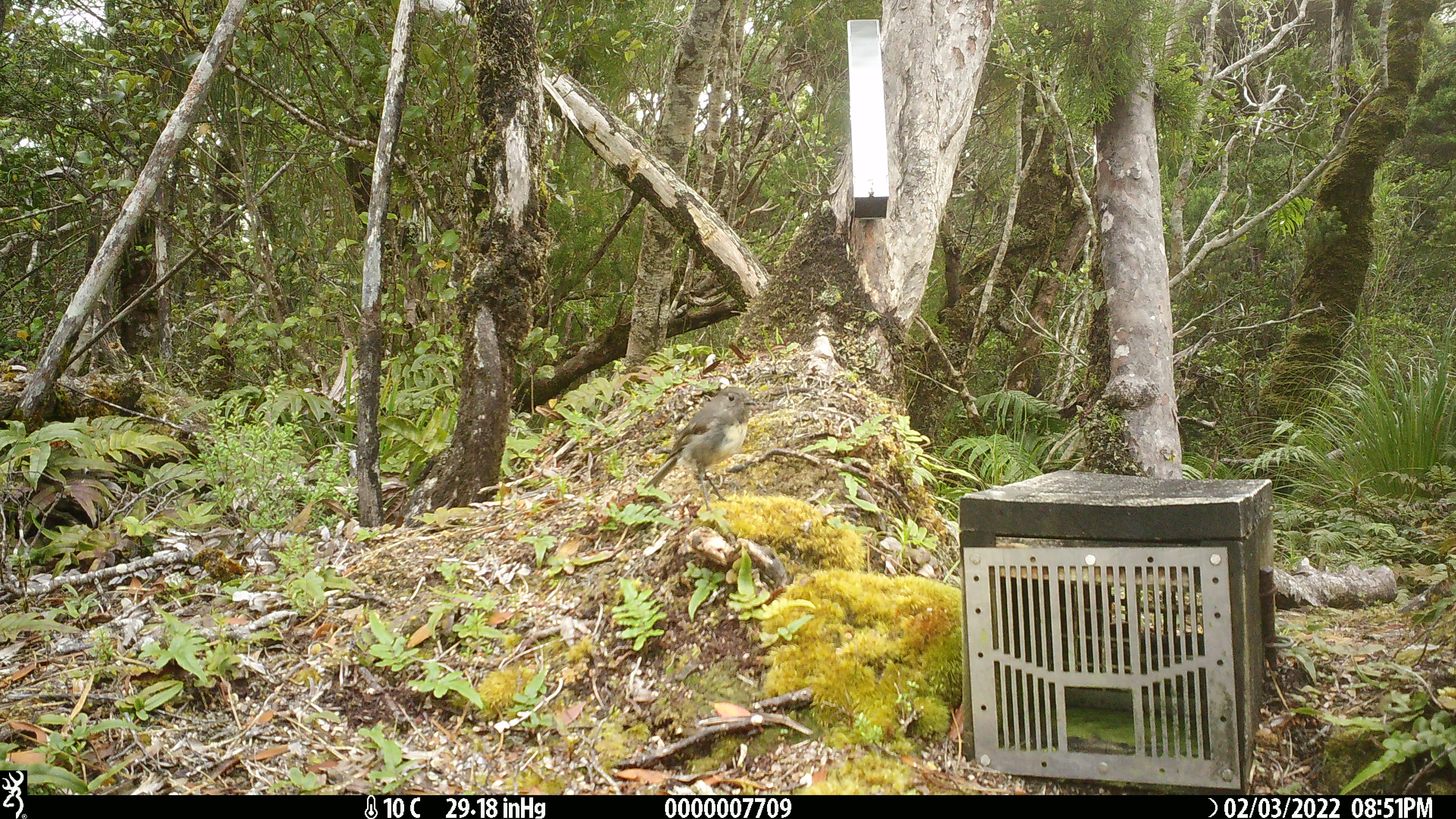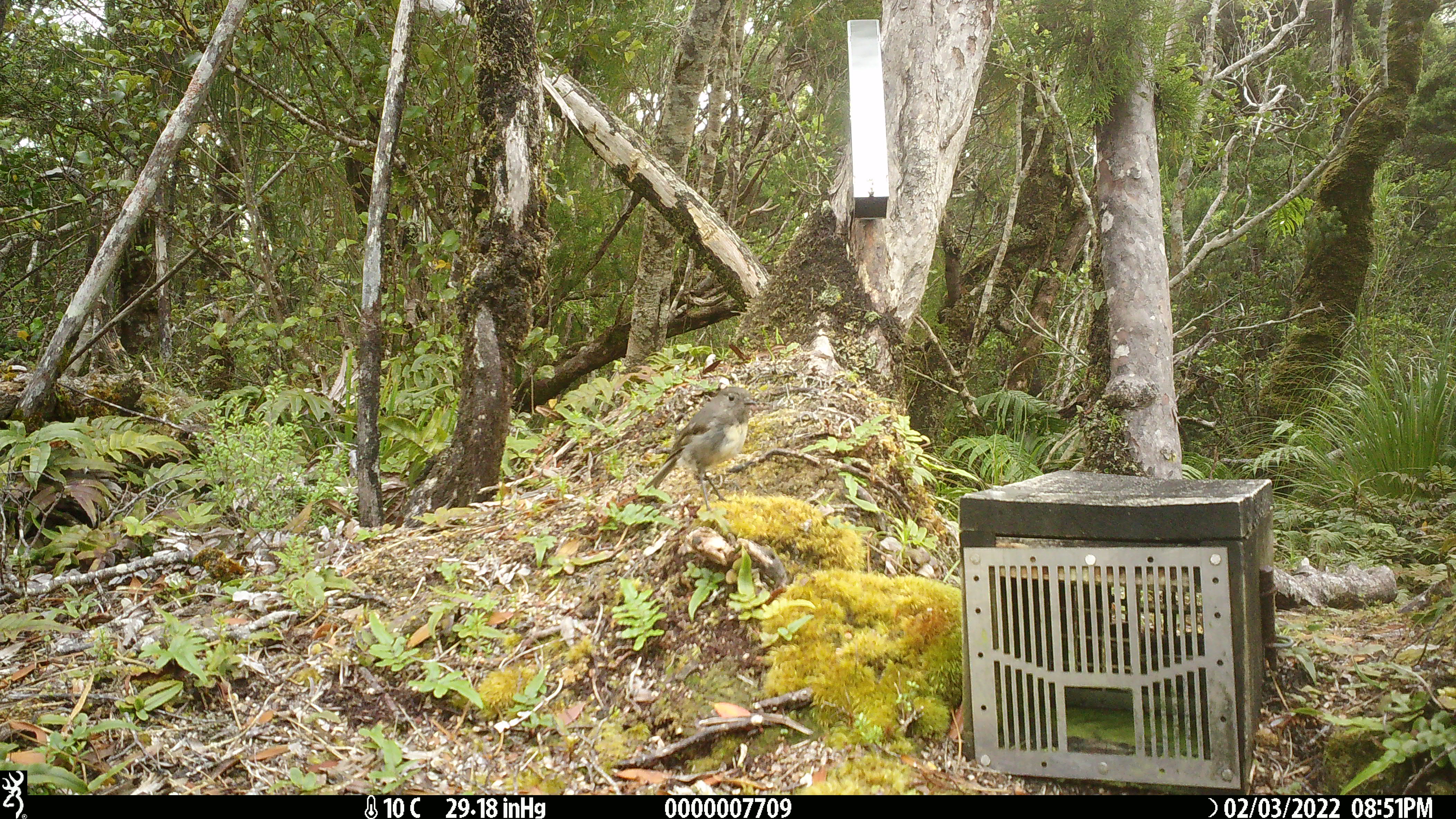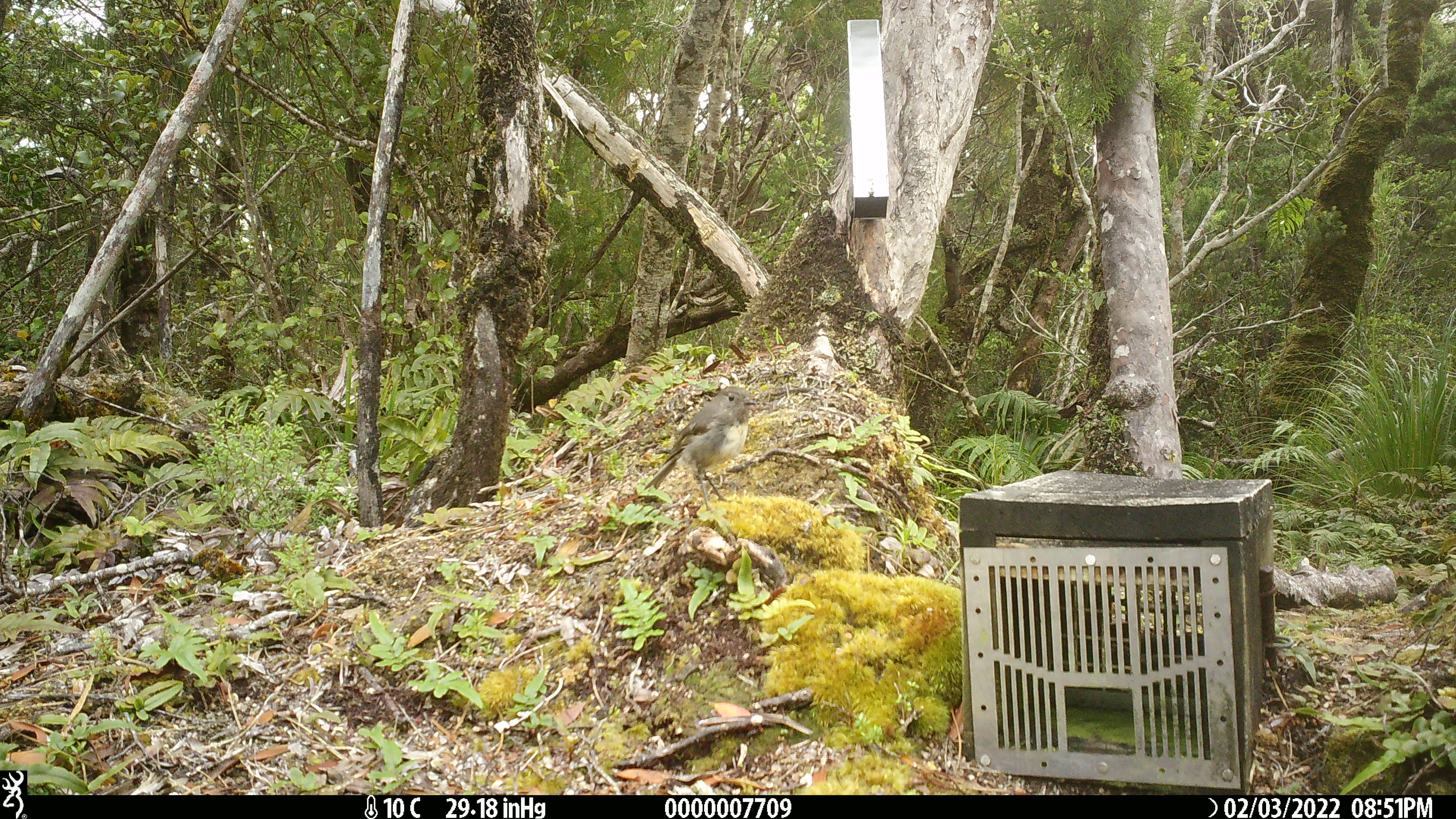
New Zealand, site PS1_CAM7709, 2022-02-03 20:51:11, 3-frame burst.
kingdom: Animalia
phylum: Chordata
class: Aves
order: Passeriformes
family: Petroicidae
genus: Petroica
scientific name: Petroica australis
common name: new zealand robin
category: robin